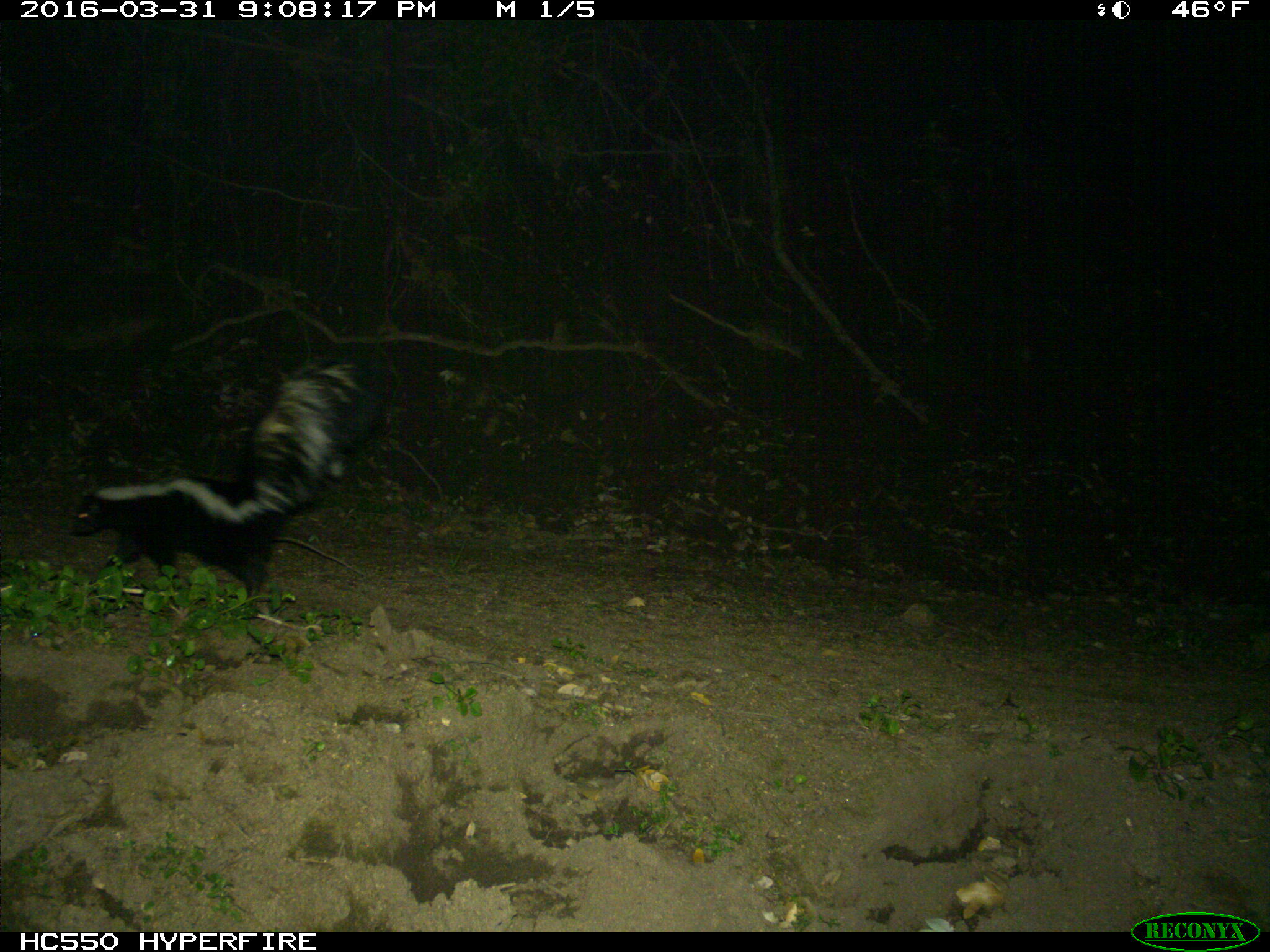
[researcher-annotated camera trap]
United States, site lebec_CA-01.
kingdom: Animalia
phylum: Chordata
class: Mammalia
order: Carnivora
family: Mephitidae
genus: Mephitis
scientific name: Mephitis mephitis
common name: striped skunk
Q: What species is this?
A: Mephitis mephitis (striped skunk).